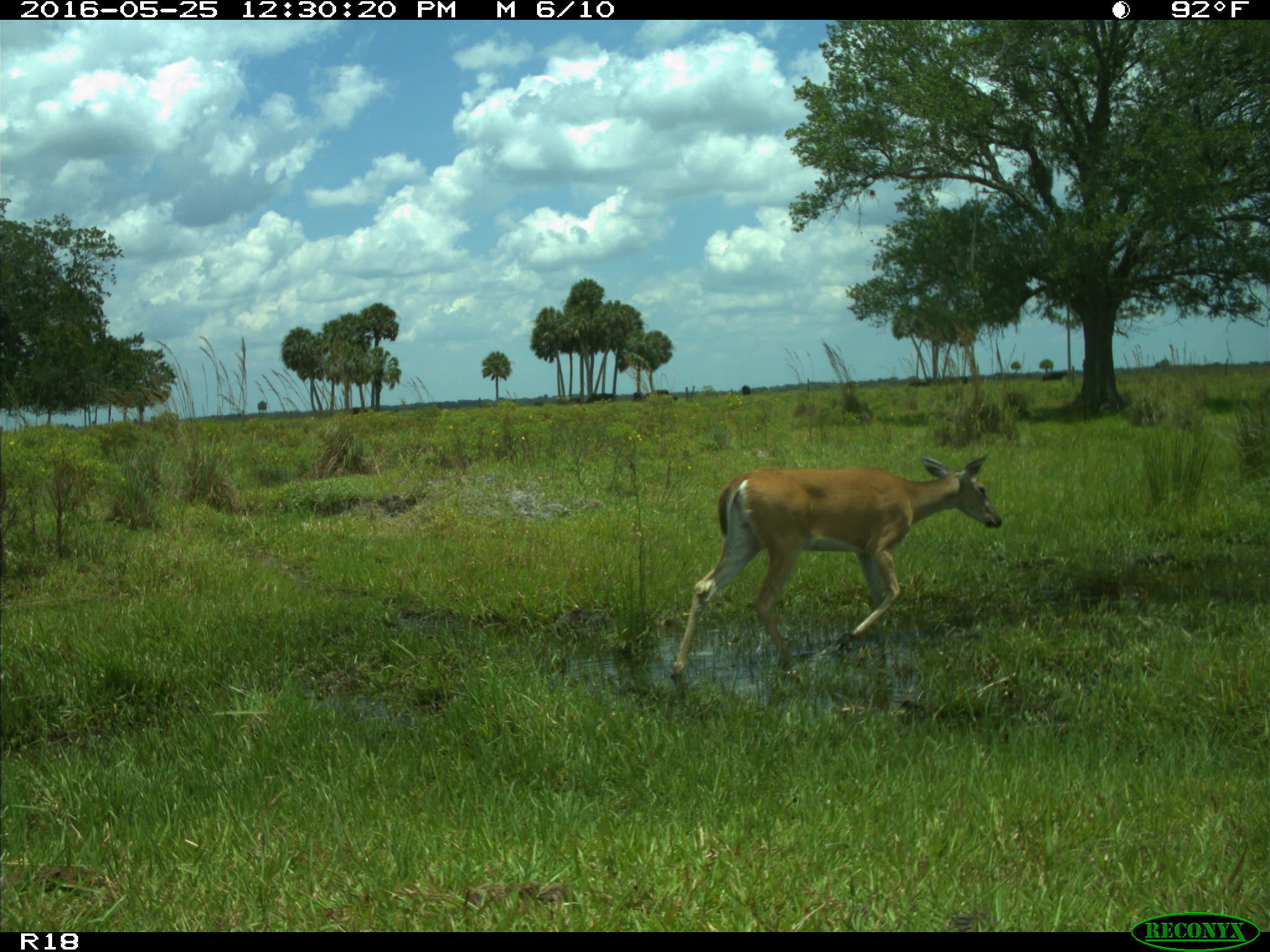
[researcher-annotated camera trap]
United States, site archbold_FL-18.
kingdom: Animalia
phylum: Chordata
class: Mammalia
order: Artiodactyla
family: Cervidae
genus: Odocoileus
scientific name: Odocoileus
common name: deer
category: unidentified deer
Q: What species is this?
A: Unidentified deer (deer) (Odocoileus).